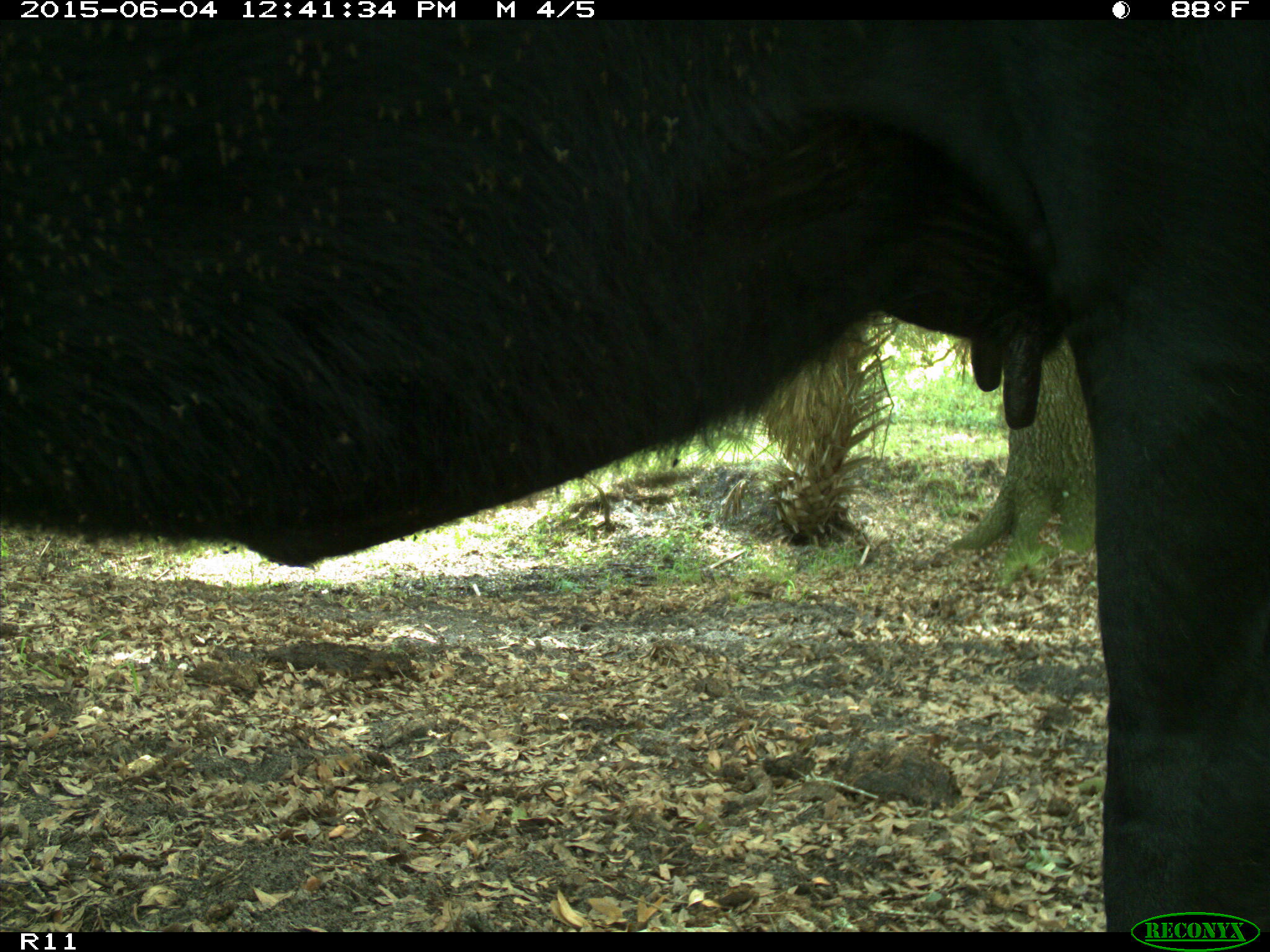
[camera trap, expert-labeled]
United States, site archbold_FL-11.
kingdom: Animalia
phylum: Chordata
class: Mammalia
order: Artiodactyla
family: Bovidae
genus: Bos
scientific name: Bos taurus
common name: domestic cow